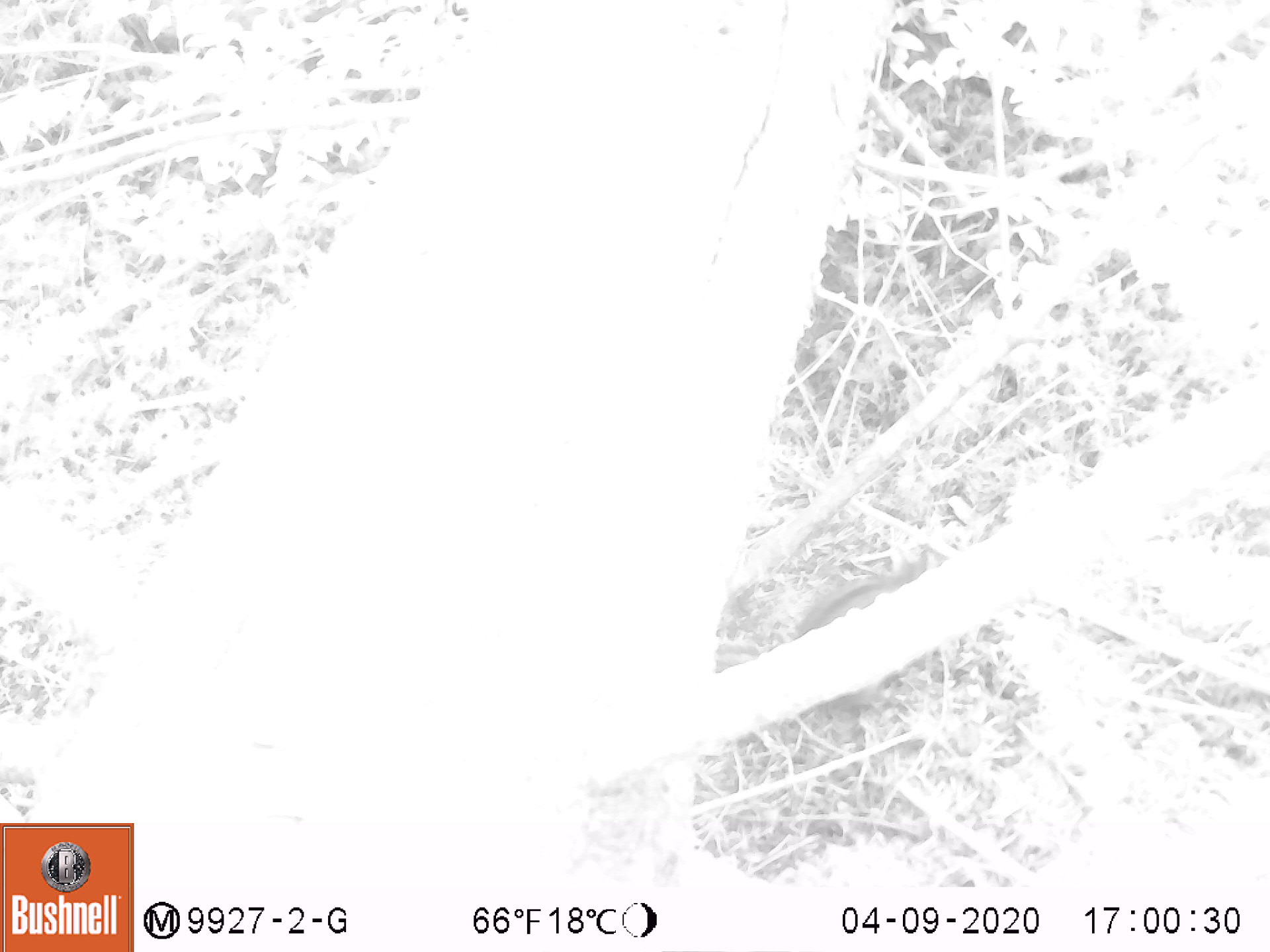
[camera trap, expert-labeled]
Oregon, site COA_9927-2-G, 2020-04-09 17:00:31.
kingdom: Animalia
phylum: Chordata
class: Mammalia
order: Rodentia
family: Sciuridae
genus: Neotamias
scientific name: Neotamias townsendii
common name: townsend's chipmunk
Townsend's chipmunk (Neotamias townsendii).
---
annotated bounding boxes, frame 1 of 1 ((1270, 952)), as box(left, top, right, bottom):
townsend's chipmunk: box(718, 540, 943, 715)